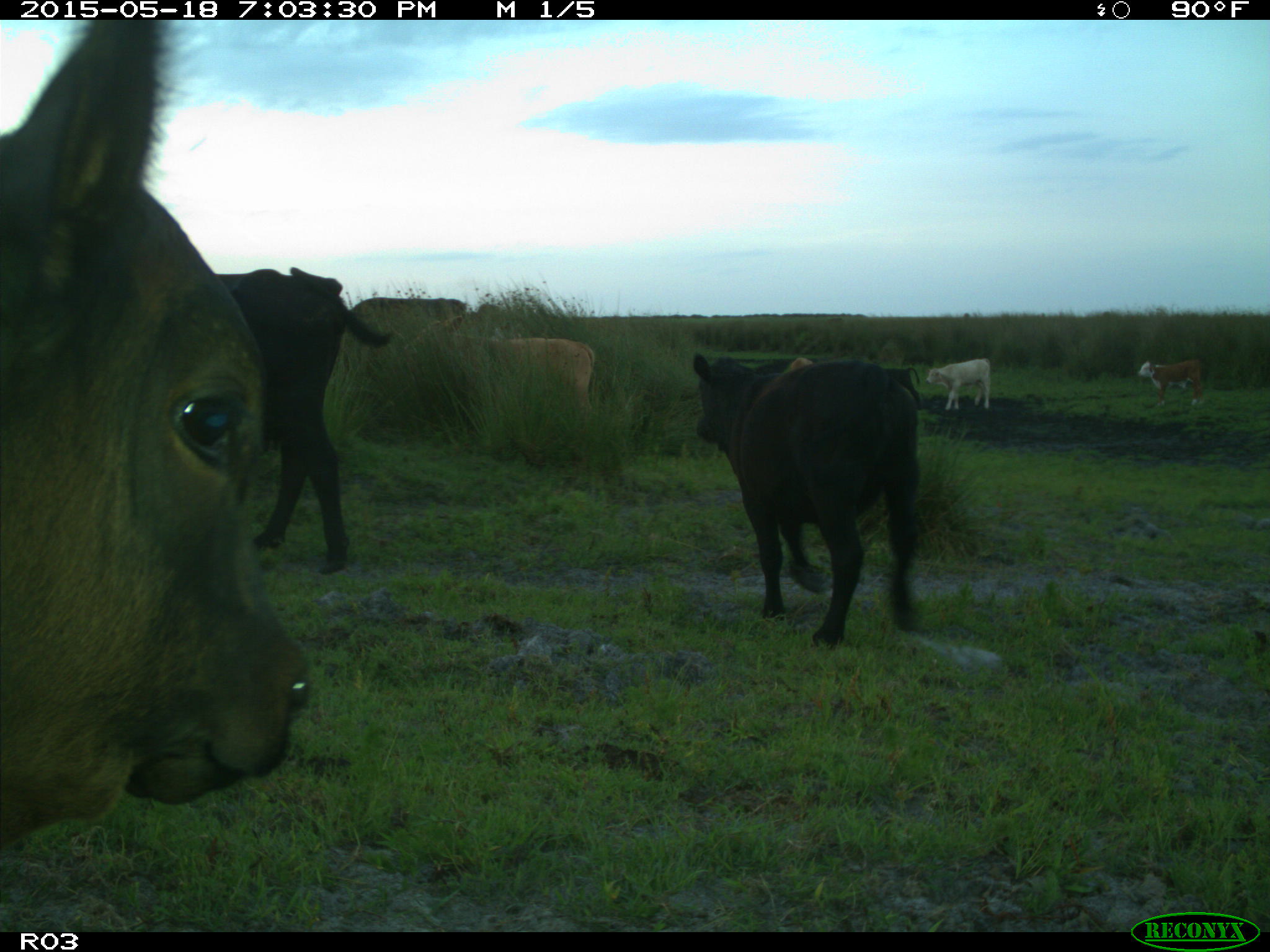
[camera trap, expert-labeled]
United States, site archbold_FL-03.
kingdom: Animalia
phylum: Chordata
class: Mammalia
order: Artiodactyla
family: Bovidae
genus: Bos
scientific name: Bos taurus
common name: domestic cow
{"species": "Bos taurus (domestic cow)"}